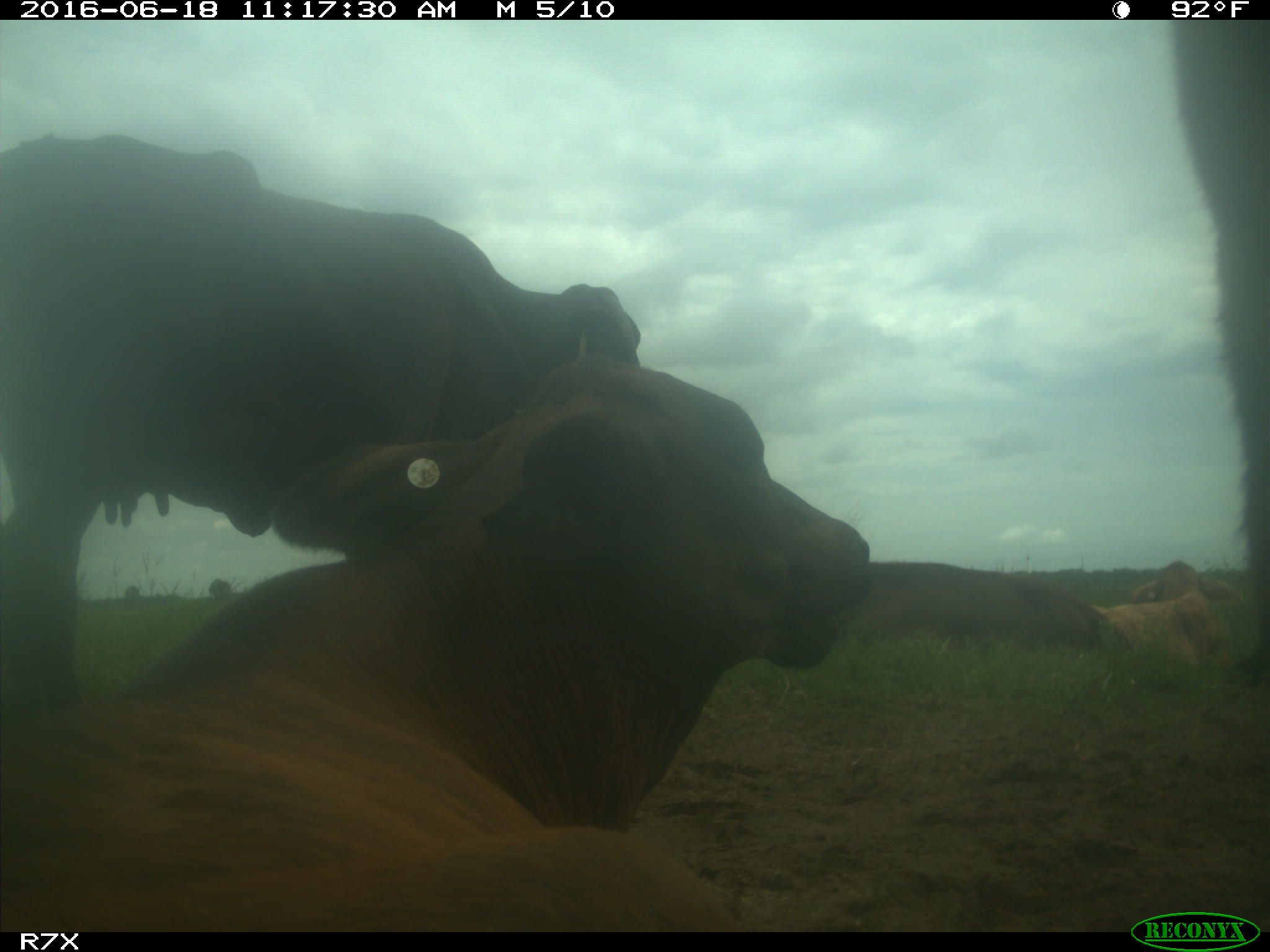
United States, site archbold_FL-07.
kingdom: Animalia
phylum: Chordata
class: Mammalia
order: Artiodactyla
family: Bovidae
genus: Bos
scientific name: Bos taurus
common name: domestic cow